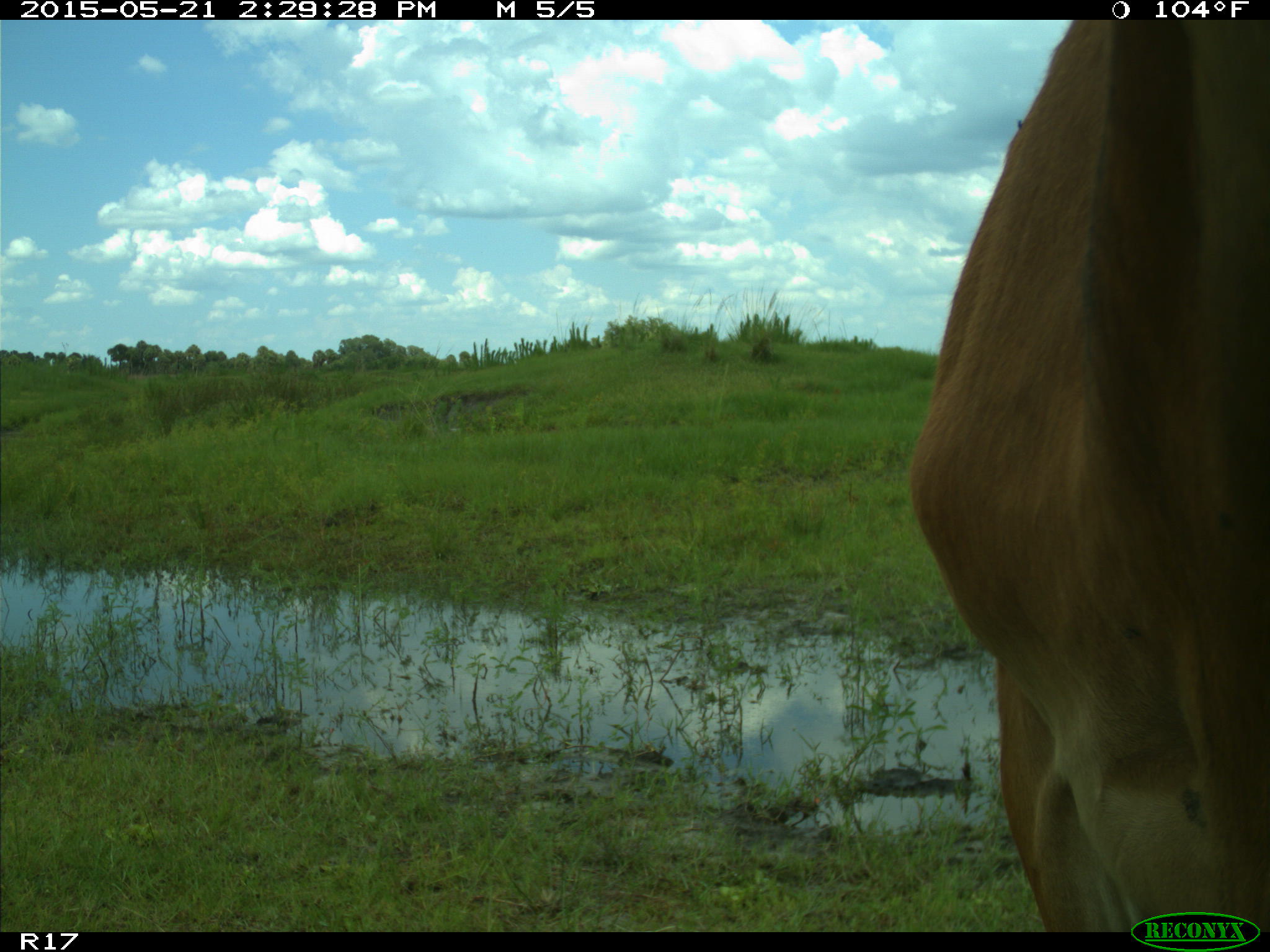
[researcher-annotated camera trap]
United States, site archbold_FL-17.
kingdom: Animalia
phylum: Chordata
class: Mammalia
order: Artiodactyla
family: Bovidae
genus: Bos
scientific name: Bos taurus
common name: domestic cow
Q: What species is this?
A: Bos taurus (domestic cow).